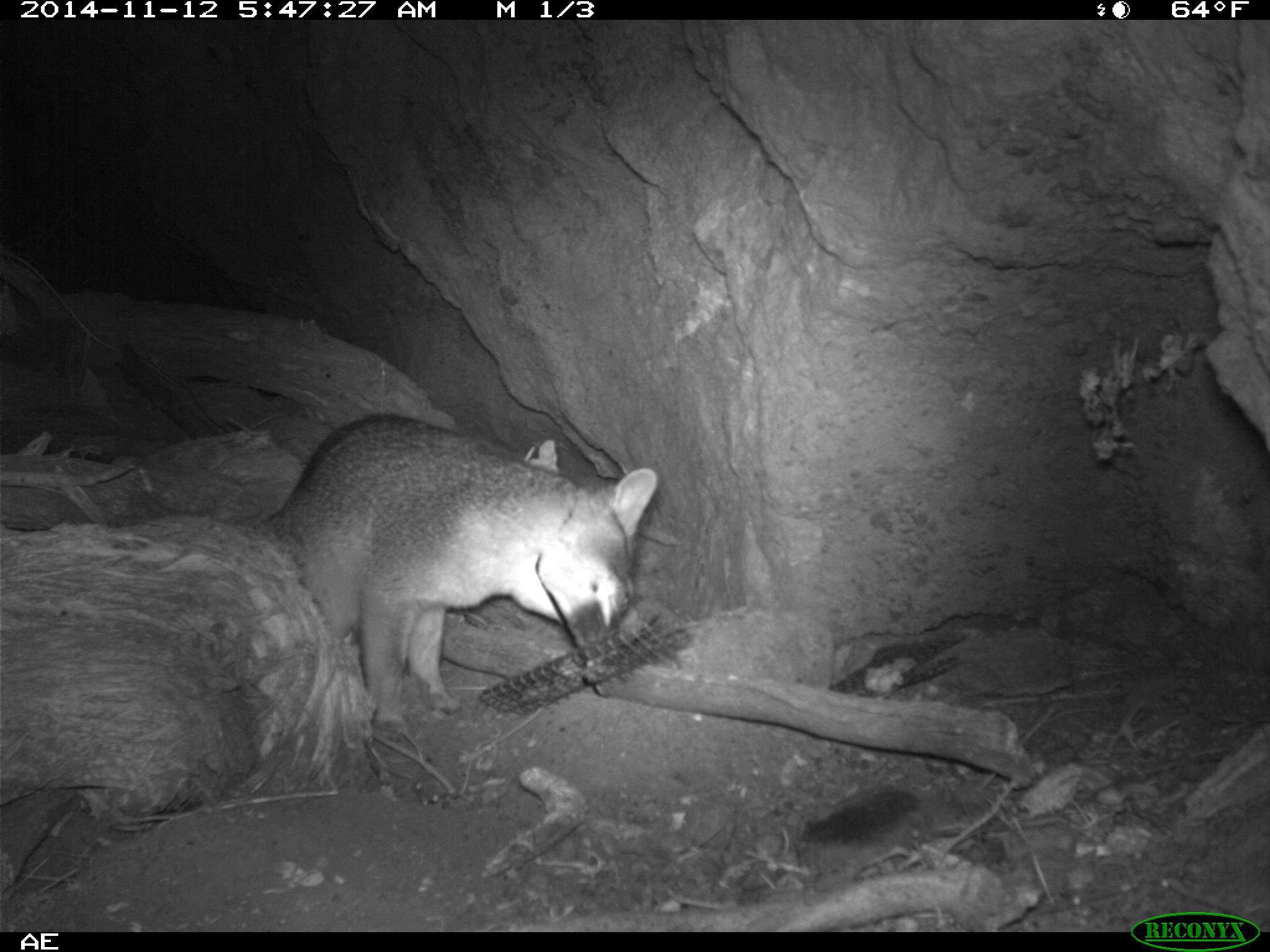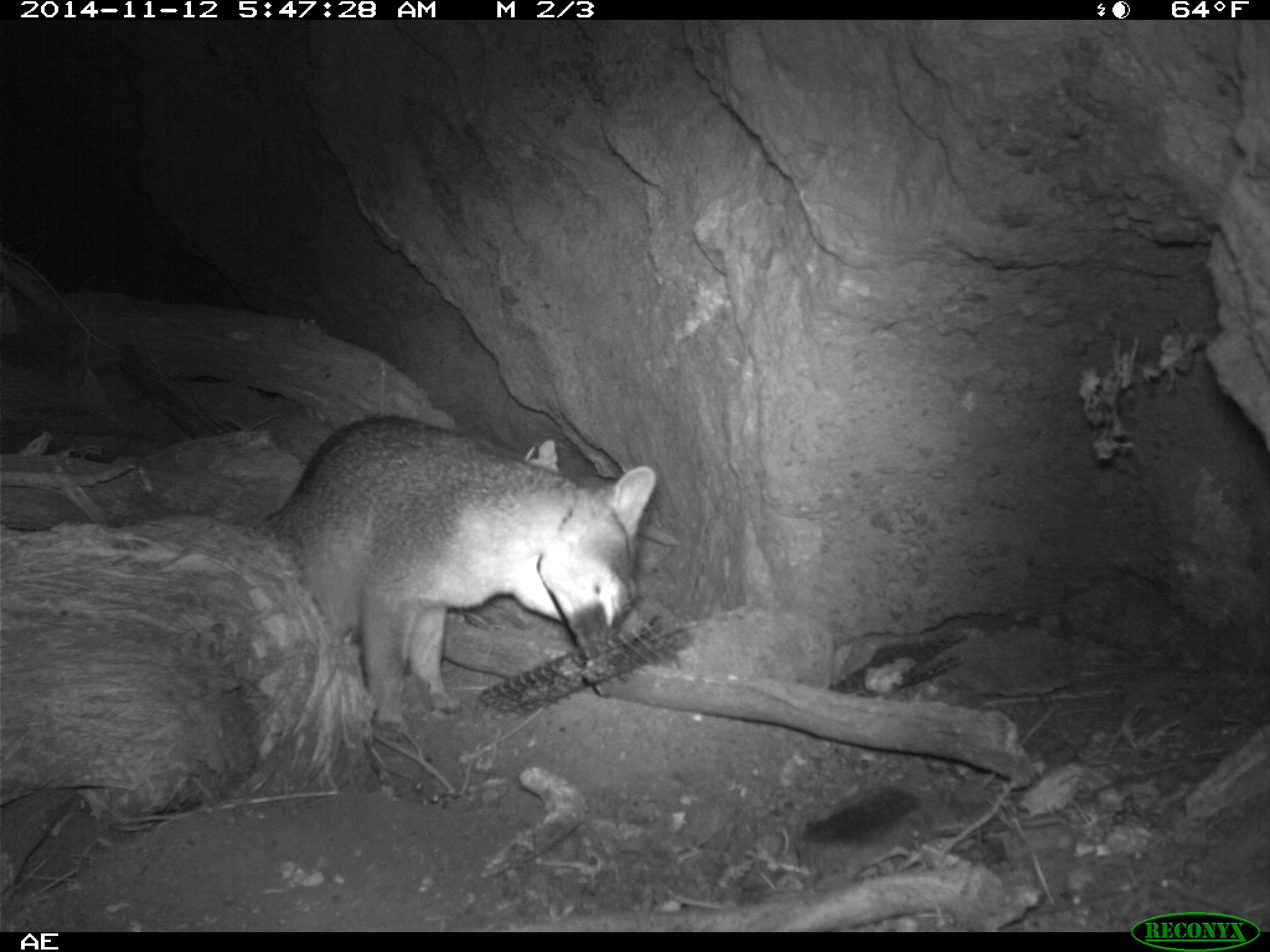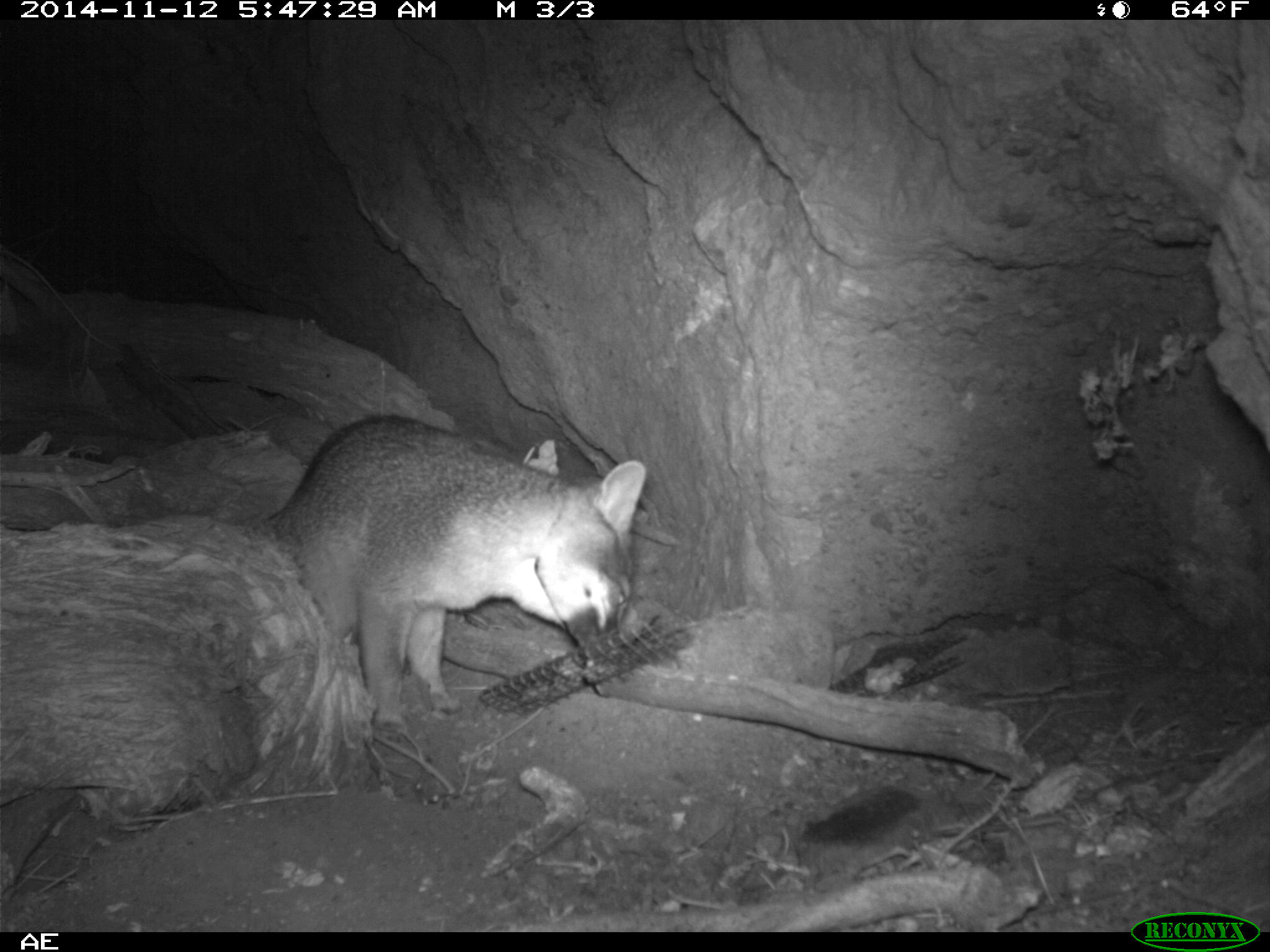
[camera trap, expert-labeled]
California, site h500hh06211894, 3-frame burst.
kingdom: Animalia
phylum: Chordata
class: Mammalia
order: Carnivora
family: Canidae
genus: Urocyon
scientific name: Urocyon littoralis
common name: island fox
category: fox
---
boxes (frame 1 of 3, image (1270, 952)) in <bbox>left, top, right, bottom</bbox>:
fox: <bbox>260, 412, 657, 744</bbox>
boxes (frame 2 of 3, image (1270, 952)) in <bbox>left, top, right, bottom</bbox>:
fox: <bbox>252, 413, 655, 730</bbox>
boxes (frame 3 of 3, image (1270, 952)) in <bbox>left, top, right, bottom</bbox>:
fox: <bbox>259, 413, 646, 731</bbox>